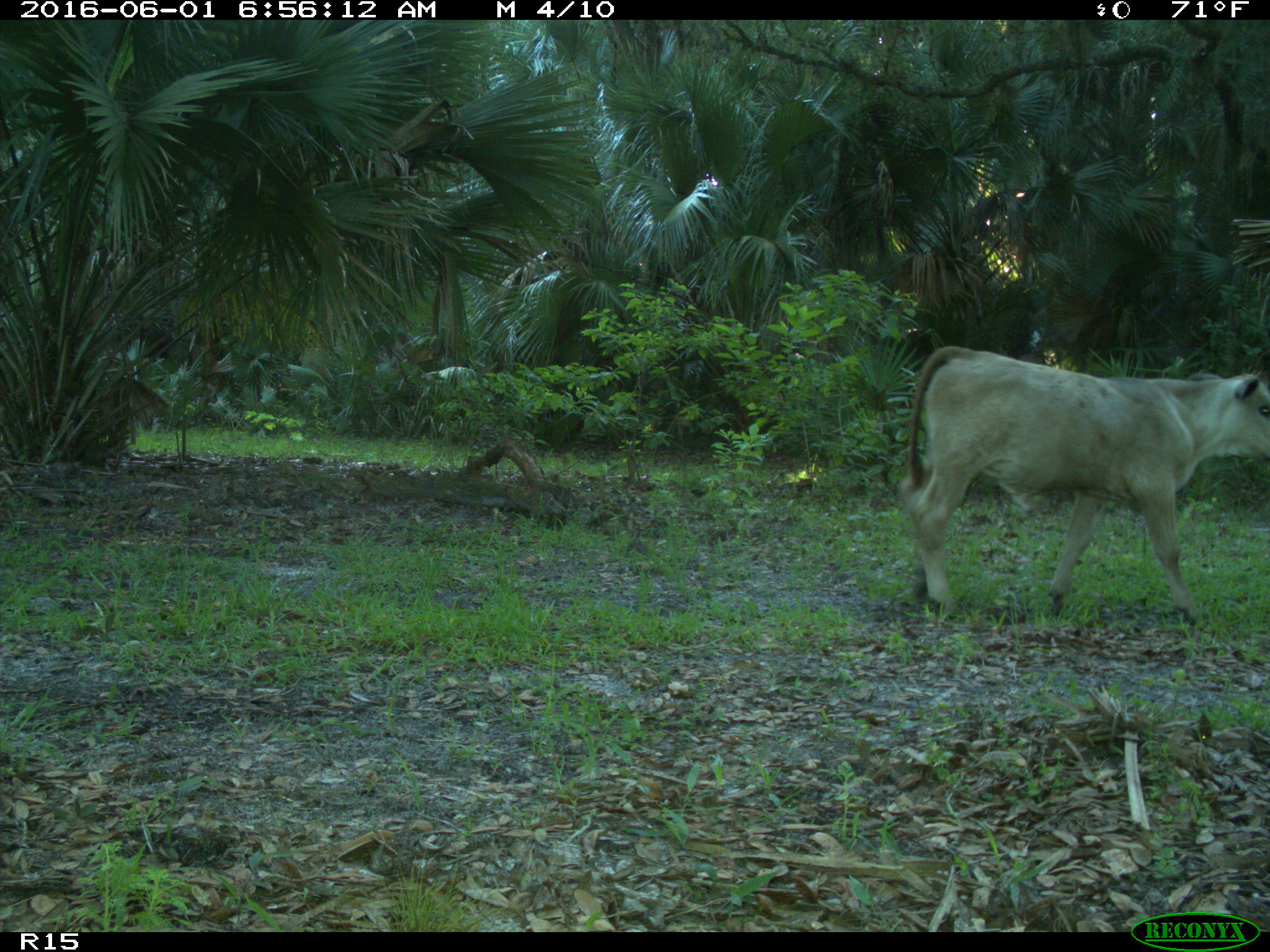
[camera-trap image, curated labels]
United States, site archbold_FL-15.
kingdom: Animalia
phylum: Chordata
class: Mammalia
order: Artiodactyla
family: Bovidae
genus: Bos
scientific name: Bos taurus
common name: domestic cow